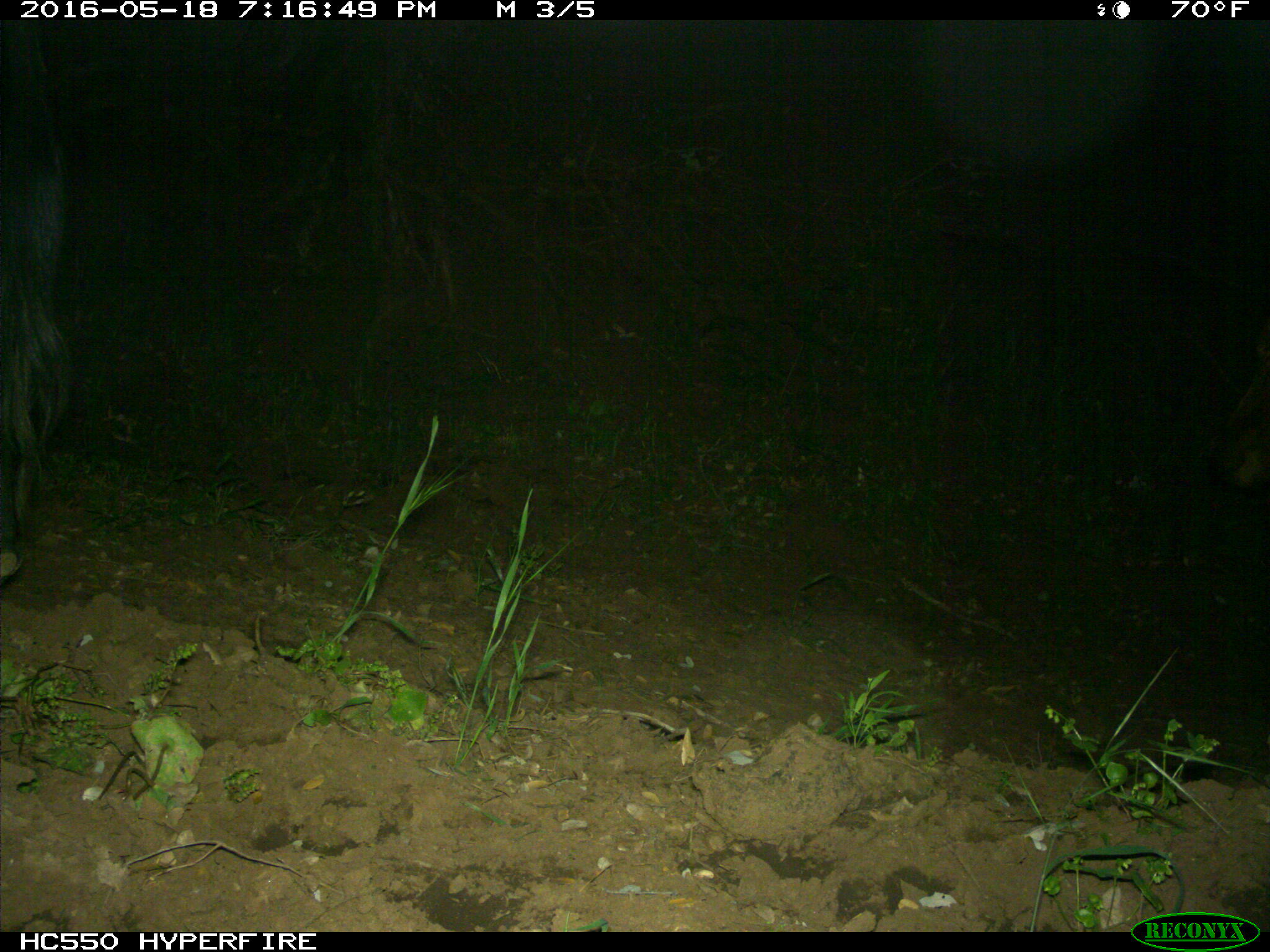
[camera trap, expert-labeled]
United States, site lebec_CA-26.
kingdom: Animalia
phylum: Chordata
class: Mammalia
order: Artiodactyla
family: Bovidae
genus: Bos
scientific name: Bos taurus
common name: domestic cow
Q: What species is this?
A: Bos taurus (domestic cow).